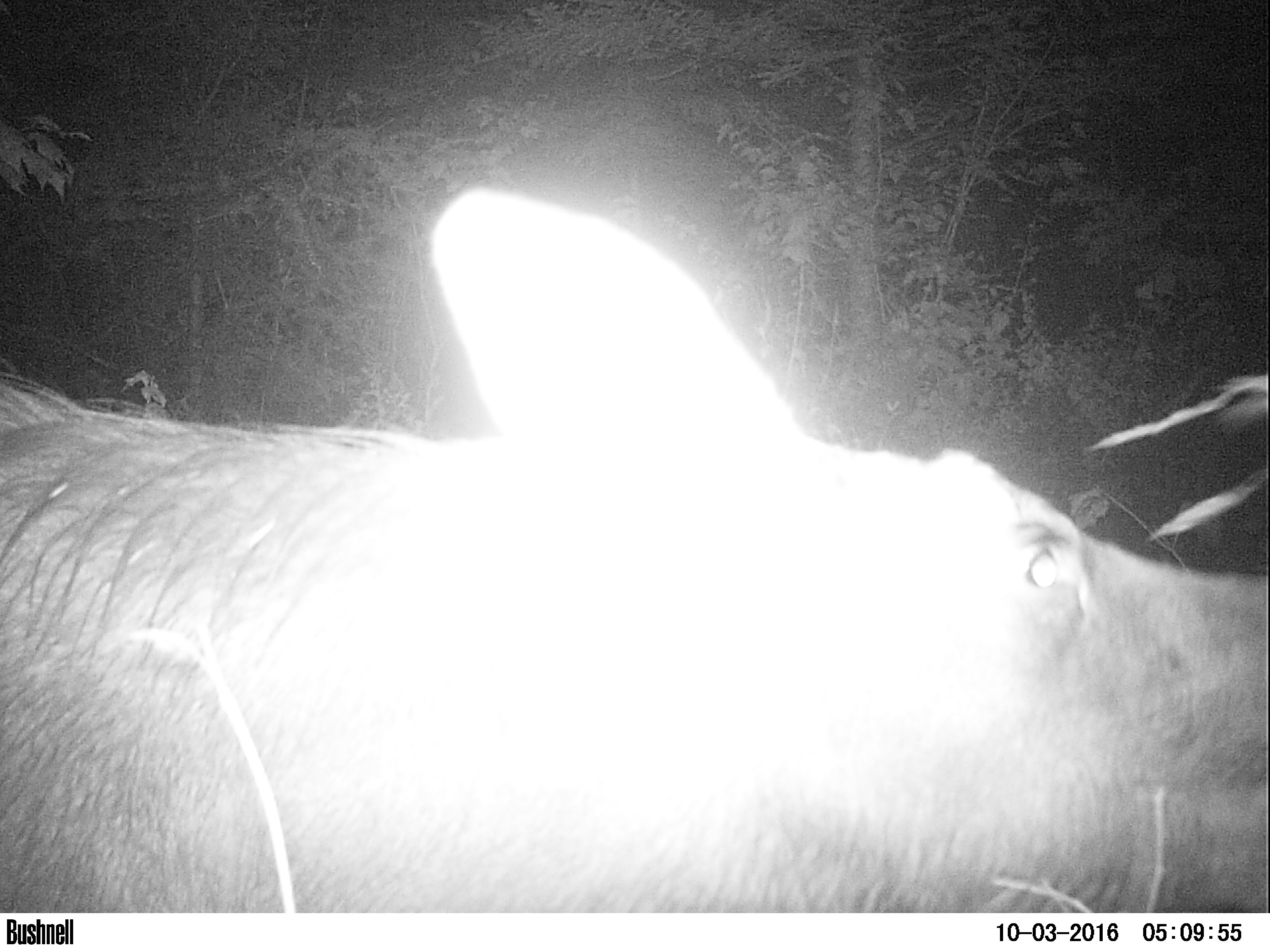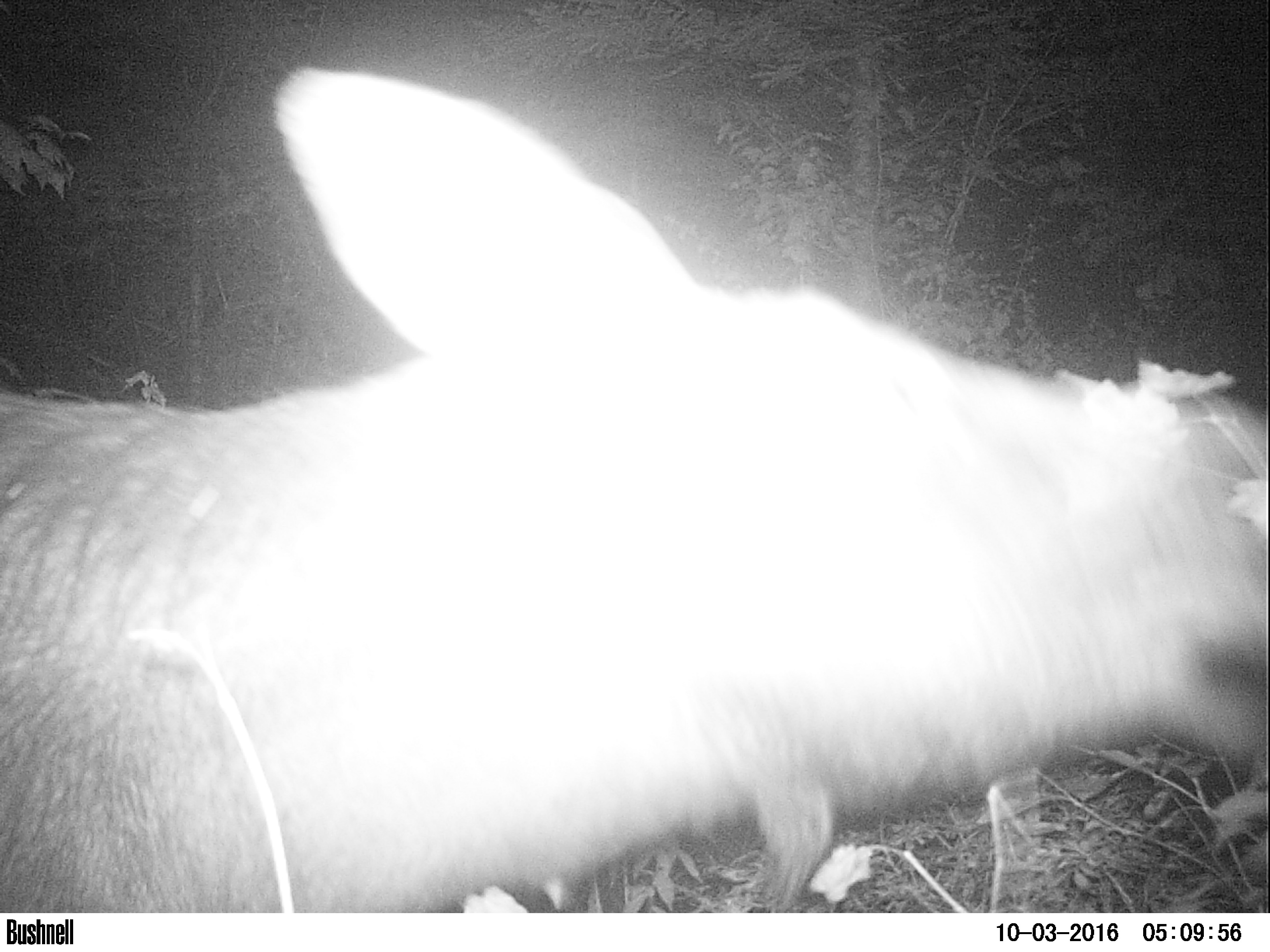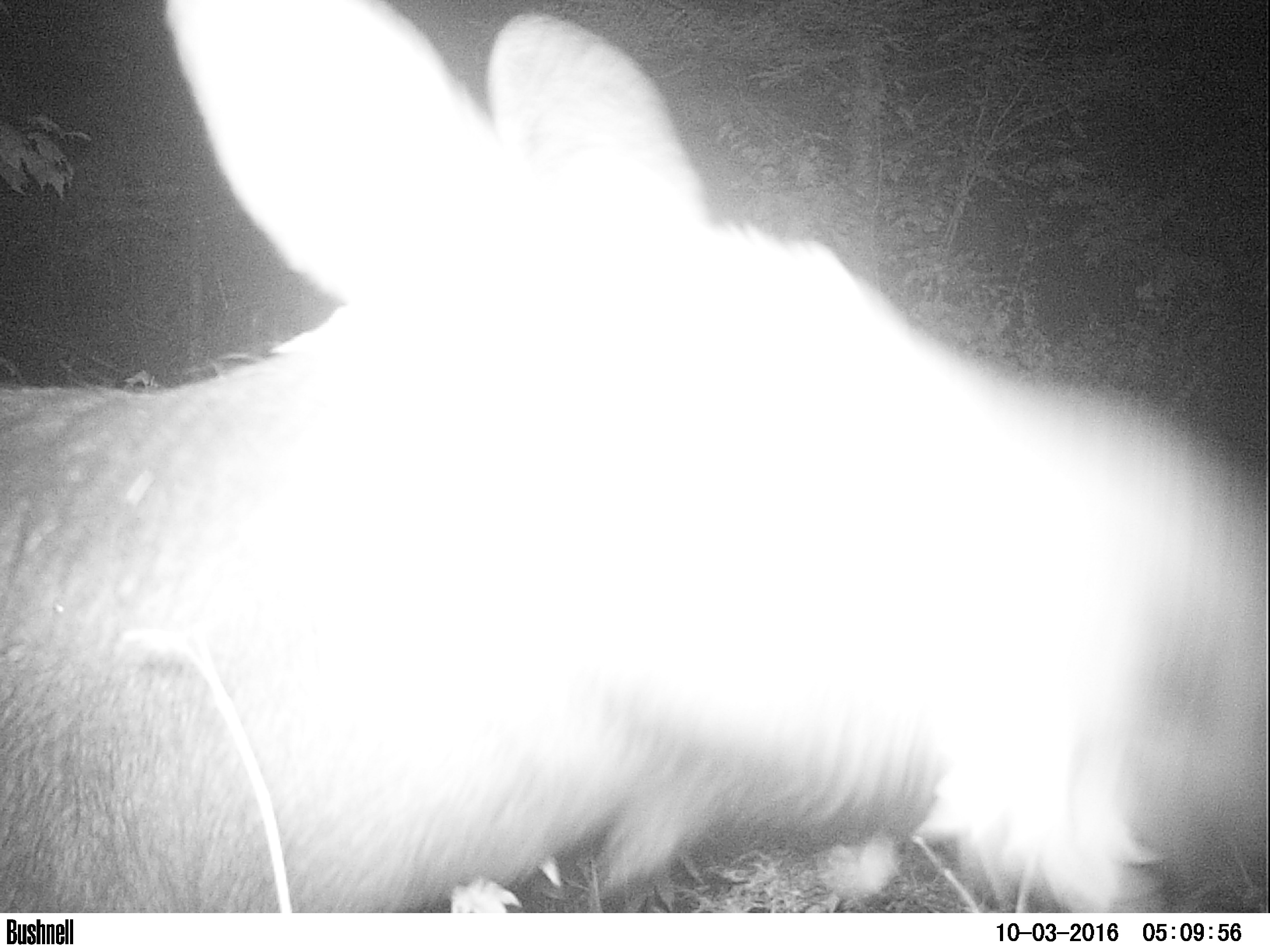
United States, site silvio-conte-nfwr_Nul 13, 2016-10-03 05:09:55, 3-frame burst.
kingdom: Animalia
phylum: Chordata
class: Mammalia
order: Artiodactyla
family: Cervidae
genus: Alces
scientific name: Alces alces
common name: moose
Moose (Alces alces).